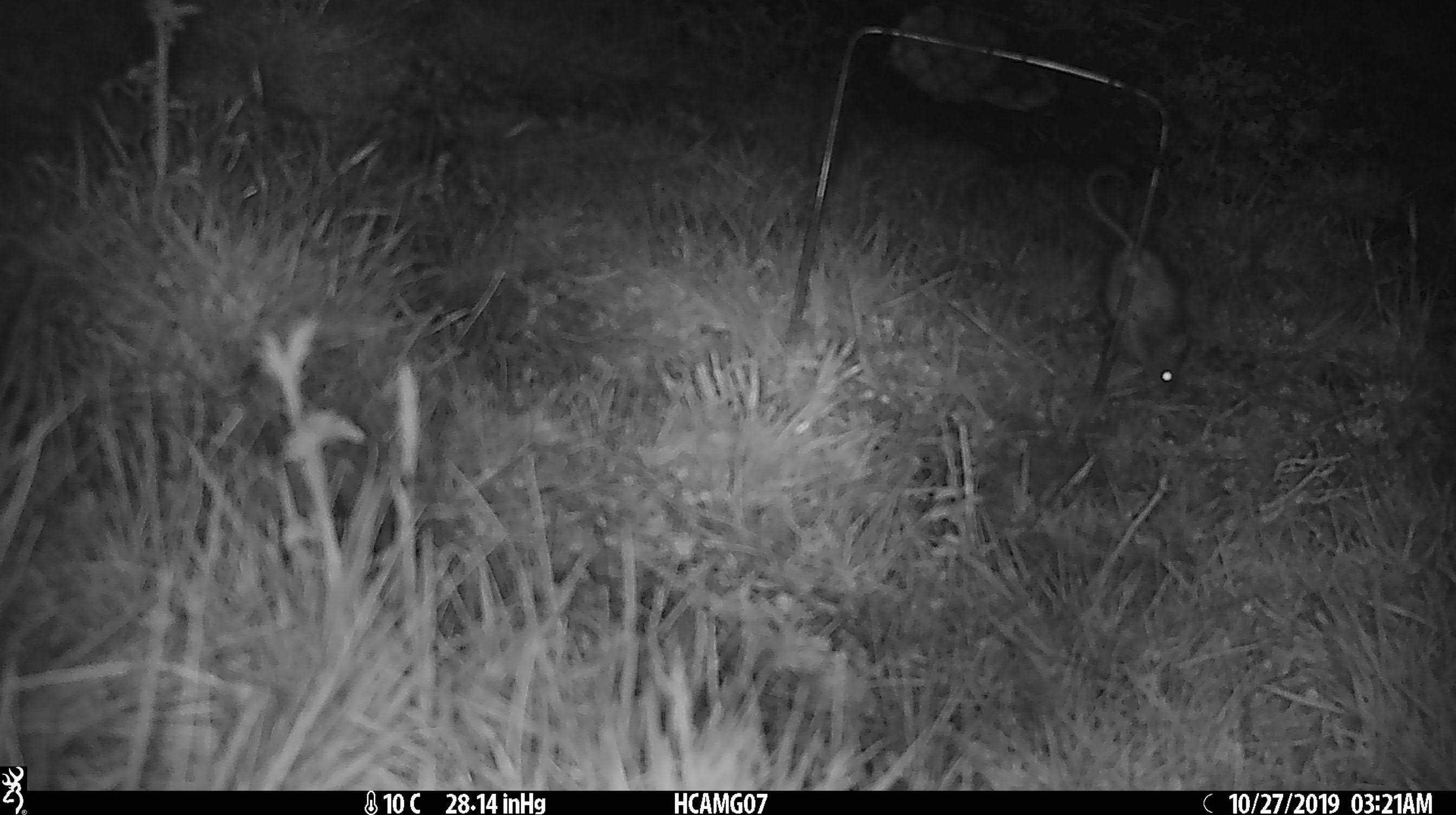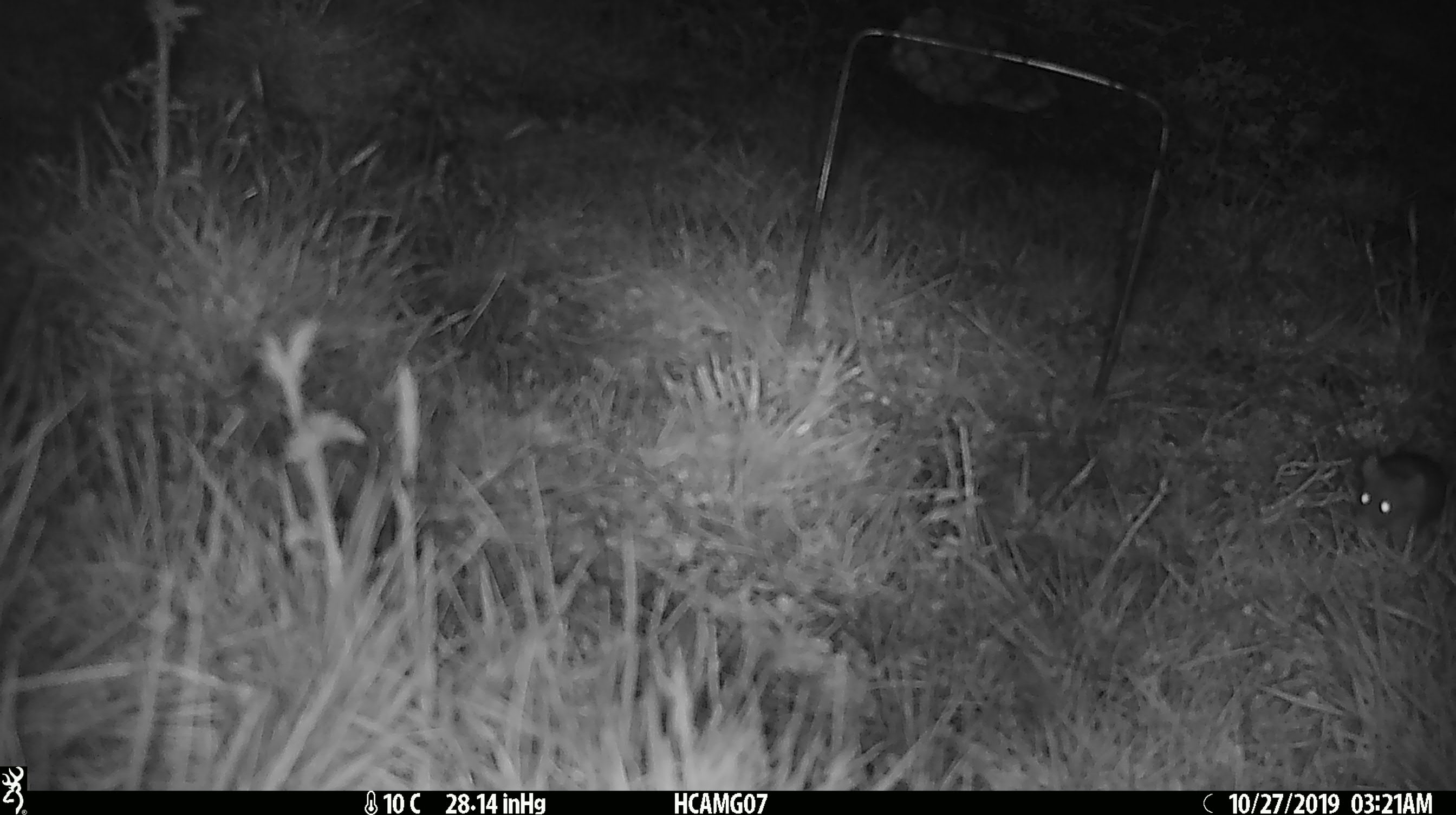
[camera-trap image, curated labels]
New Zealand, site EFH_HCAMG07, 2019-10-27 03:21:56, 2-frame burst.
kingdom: Animalia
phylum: Chordata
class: Mammalia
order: Rodentia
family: Muridae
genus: Mus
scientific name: Mus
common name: mouse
Mouse (Mus).